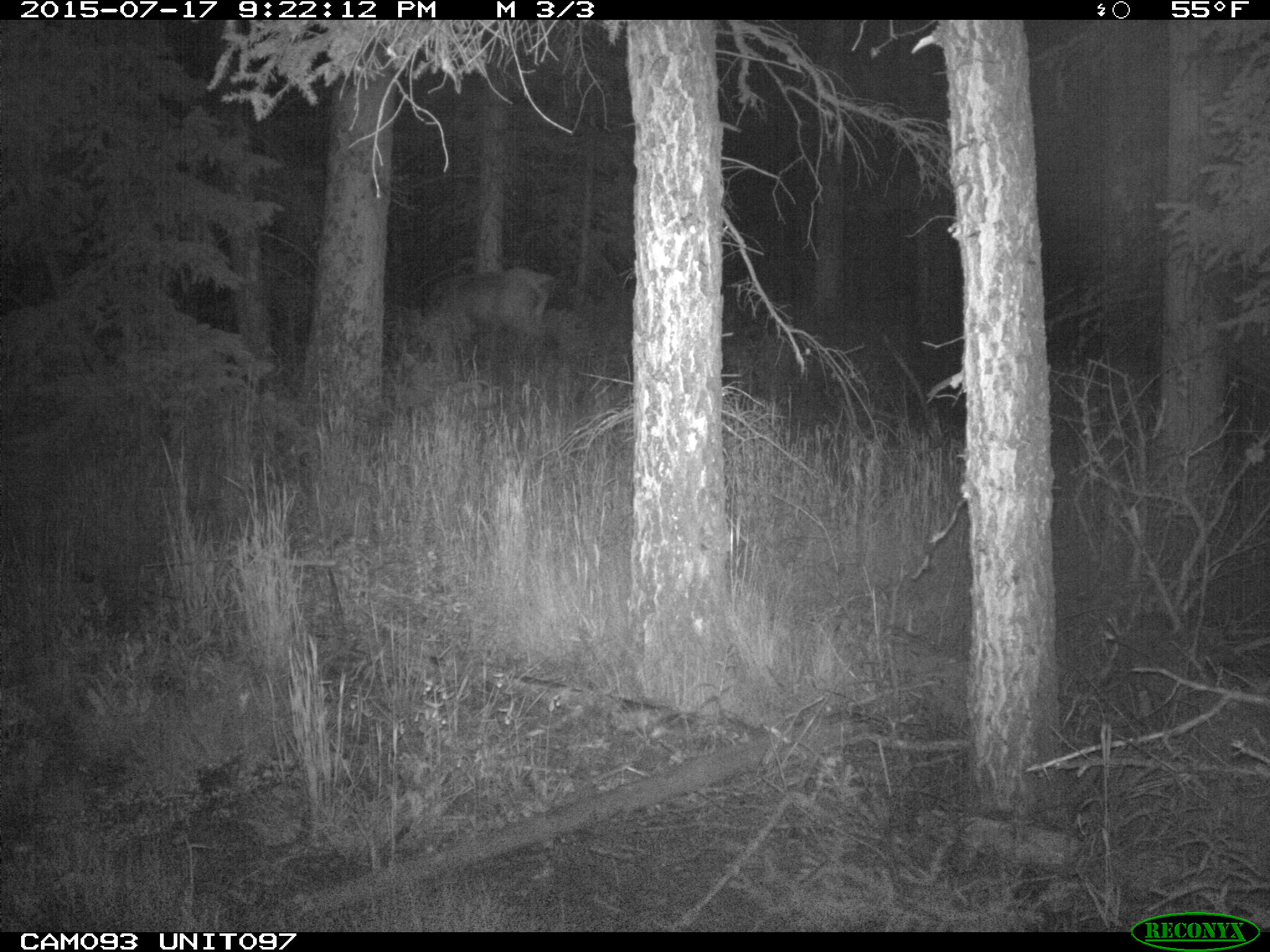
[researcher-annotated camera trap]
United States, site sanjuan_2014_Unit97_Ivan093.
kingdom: Animalia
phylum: Chordata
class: Mammalia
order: Artiodactyla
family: Cervidae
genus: Cervus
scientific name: Cervus elaphus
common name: red deer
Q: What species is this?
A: Cervus elaphus (red deer).